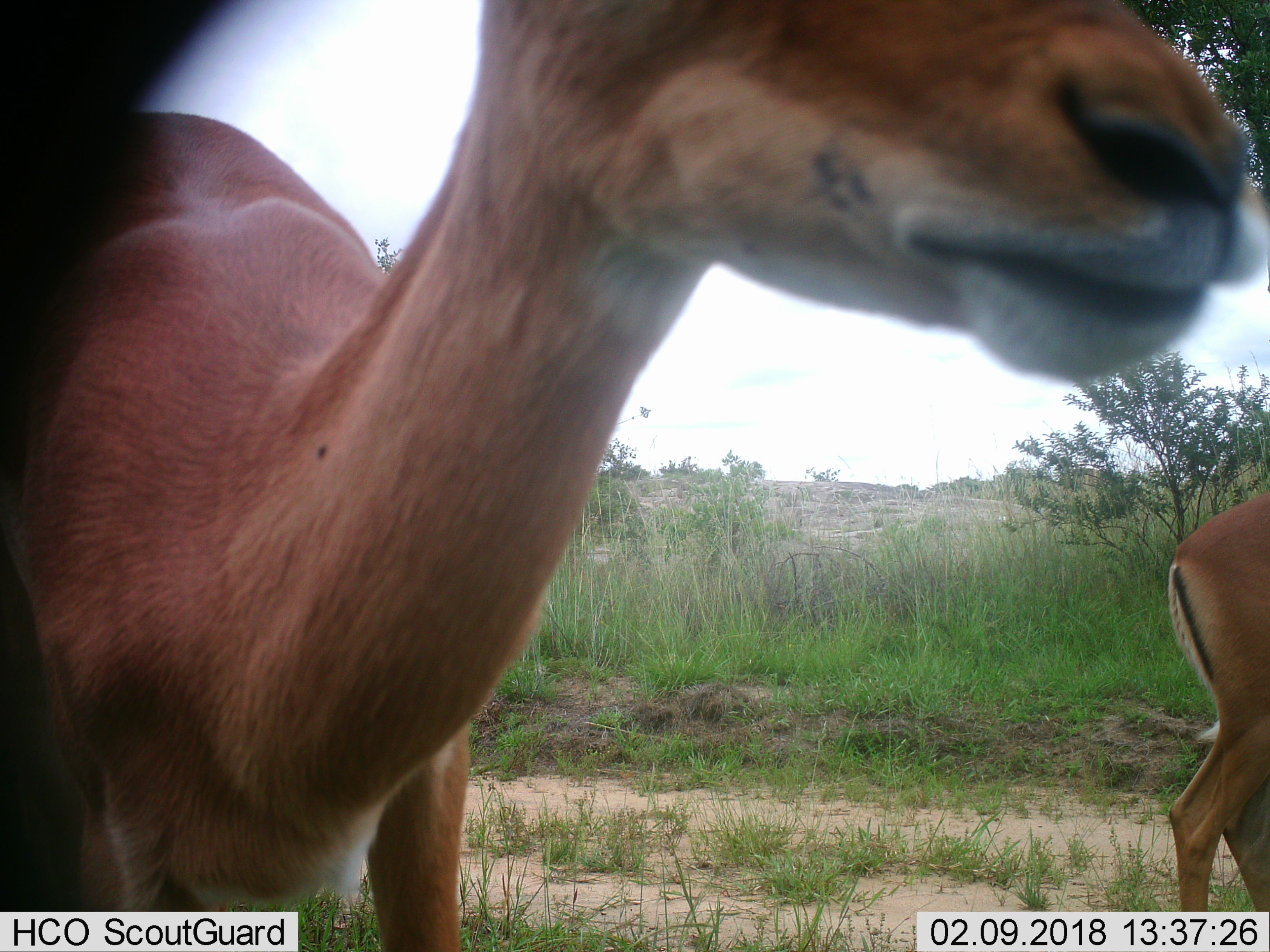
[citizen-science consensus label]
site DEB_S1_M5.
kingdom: Animalia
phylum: Chordata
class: Mammalia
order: Artiodactyla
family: Bovidae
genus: Aepyceros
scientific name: Aepyceros melampus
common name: impala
Impala (Aepyceros melampus), count 2. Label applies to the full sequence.